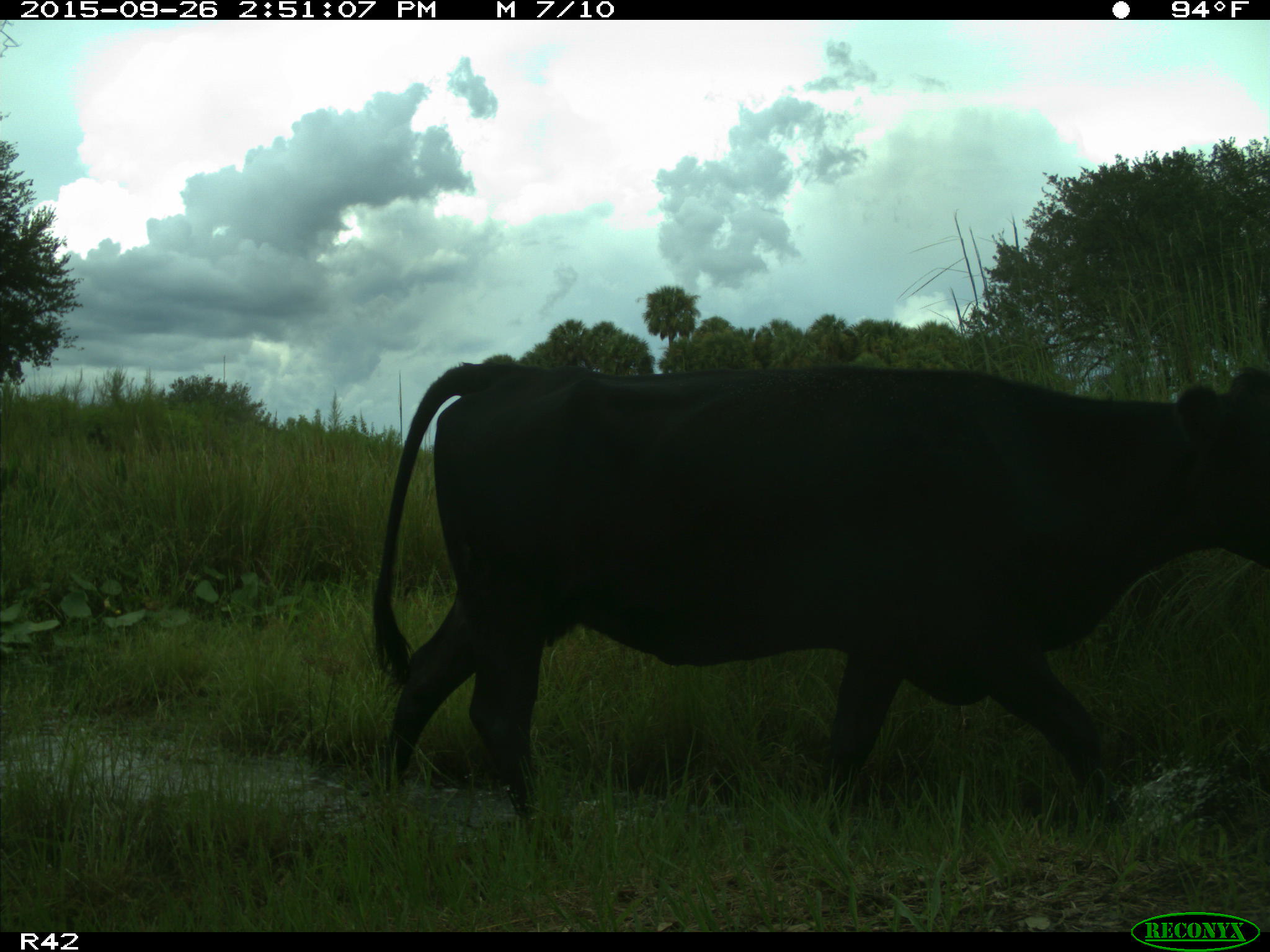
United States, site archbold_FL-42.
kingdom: Animalia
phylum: Chordata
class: Mammalia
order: Artiodactyla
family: Bovidae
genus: Bos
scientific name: Bos taurus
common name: domestic cow